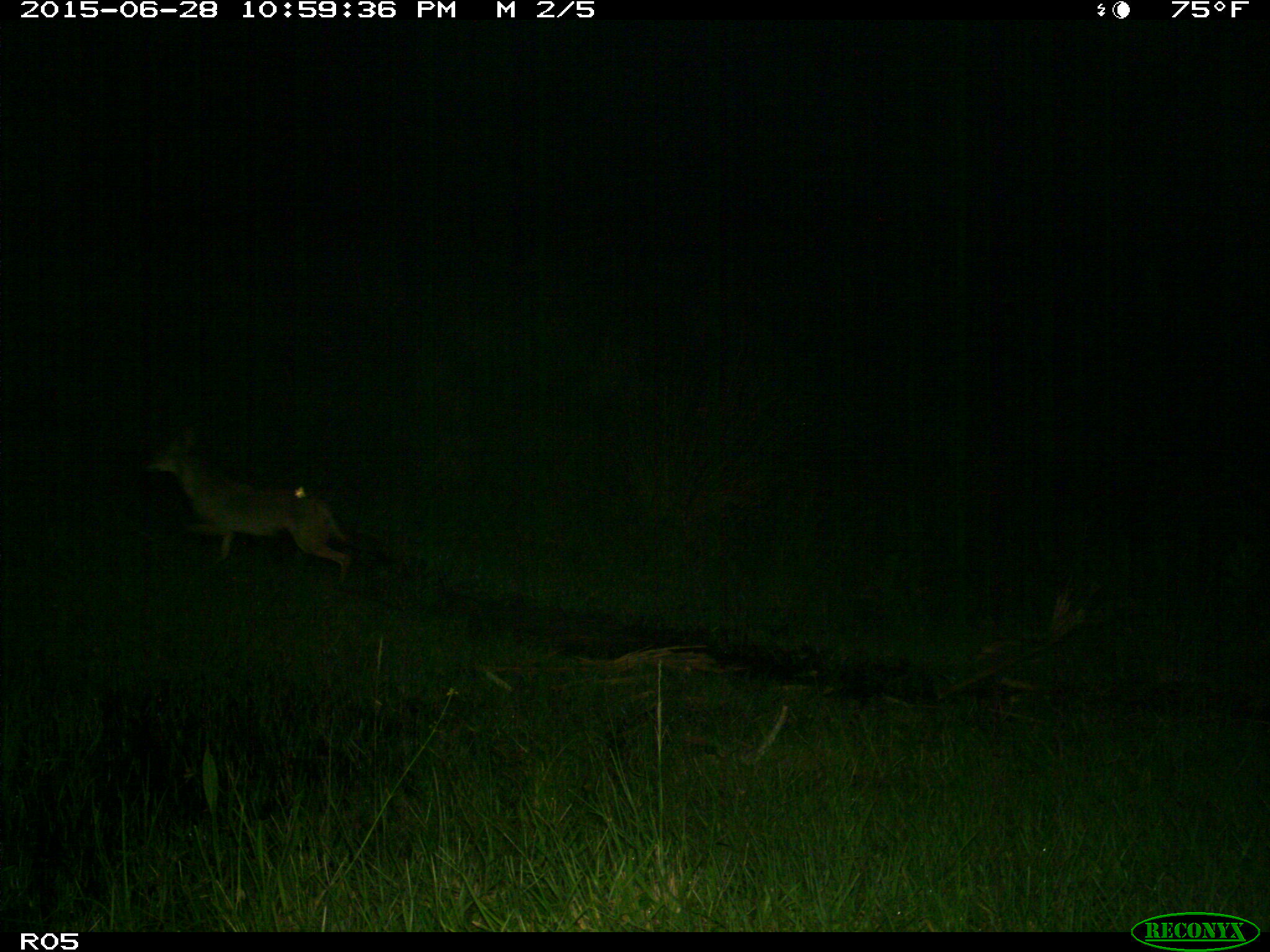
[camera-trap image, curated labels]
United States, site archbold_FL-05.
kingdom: Animalia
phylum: Chordata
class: Mammalia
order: Carnivora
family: Canidae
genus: Canis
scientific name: Canis latrans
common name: coyote